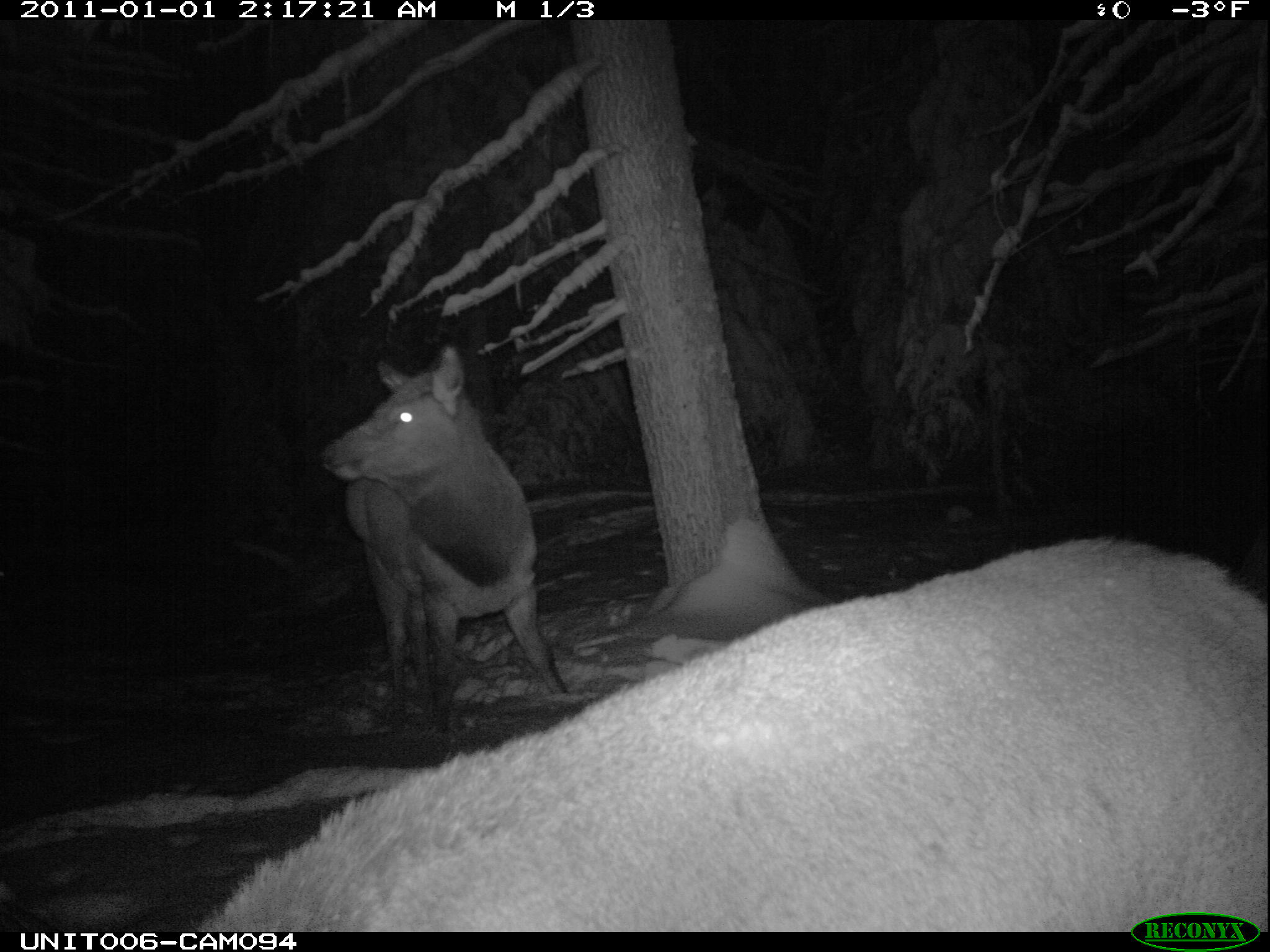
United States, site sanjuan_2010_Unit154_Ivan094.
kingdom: Animalia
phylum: Chordata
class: Mammalia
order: Artiodactyla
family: Cervidae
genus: Cervus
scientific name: Cervus elaphus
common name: red deer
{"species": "Cervus elaphus (red deer)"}